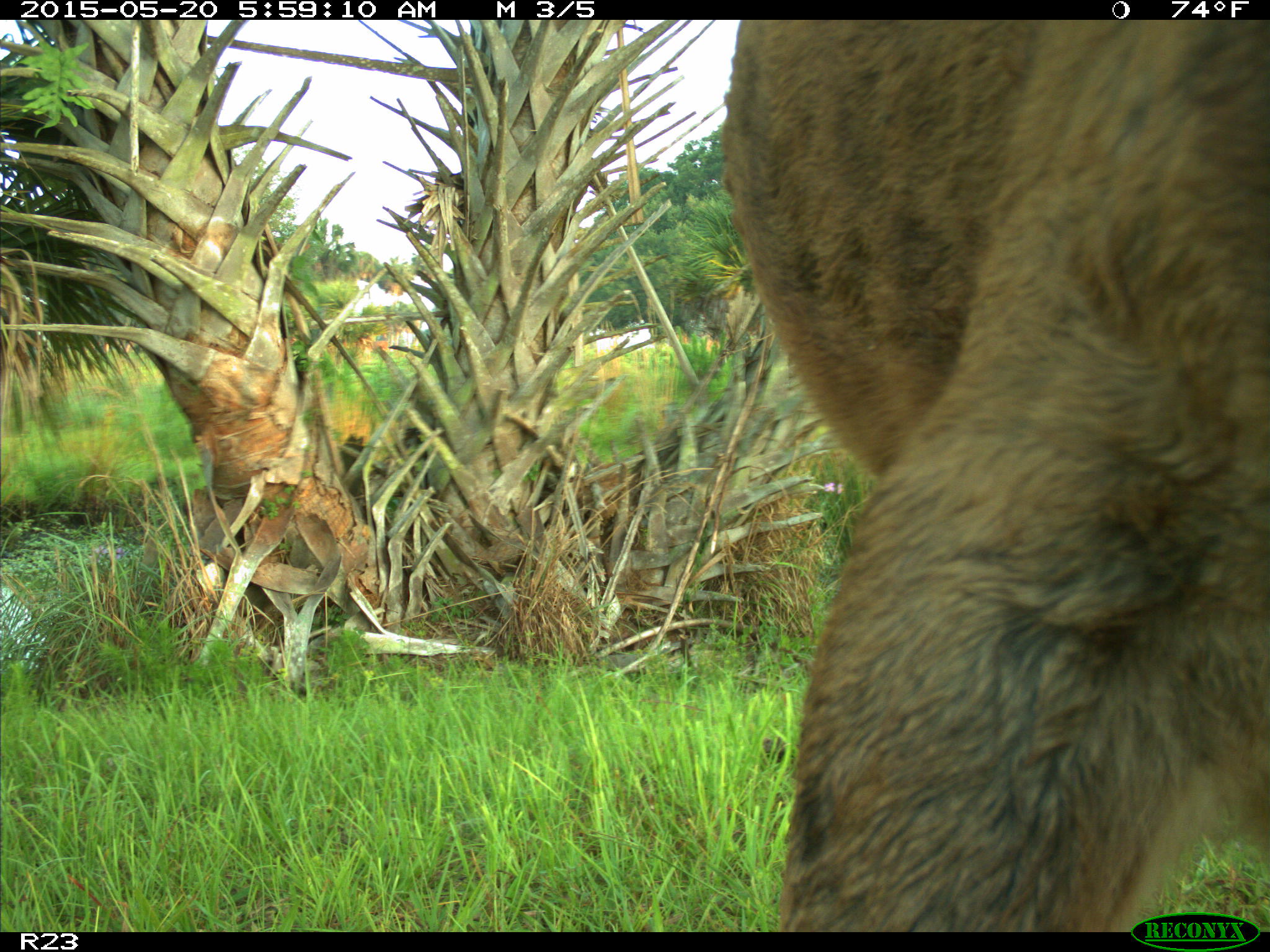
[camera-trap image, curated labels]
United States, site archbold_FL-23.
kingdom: Animalia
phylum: Chordata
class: Mammalia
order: Artiodactyla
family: Bovidae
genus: Bos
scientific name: Bos taurus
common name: domestic cow